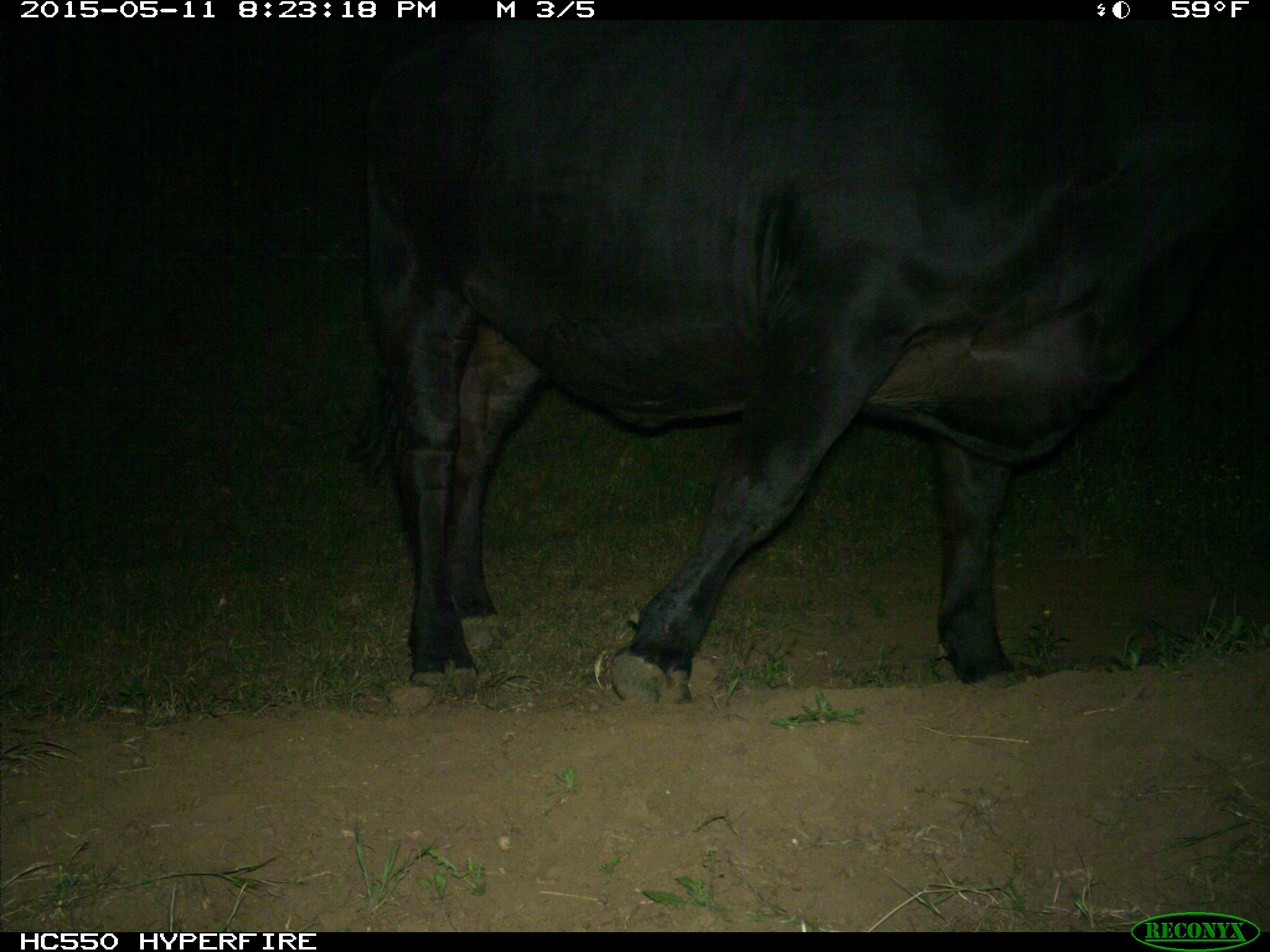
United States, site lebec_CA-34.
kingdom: Animalia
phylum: Chordata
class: Mammalia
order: Artiodactyla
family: Bovidae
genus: Bos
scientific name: Bos taurus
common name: domestic cow